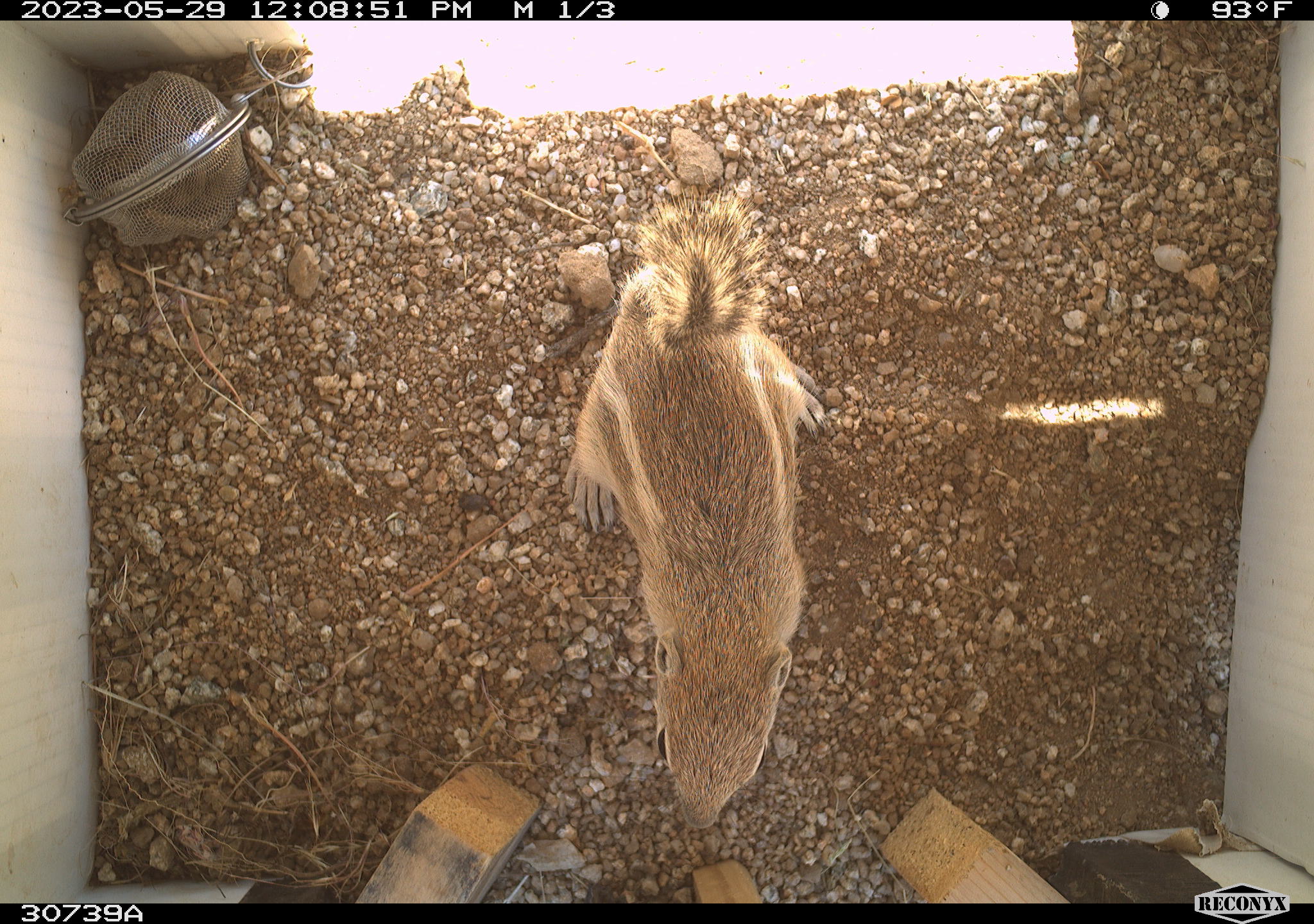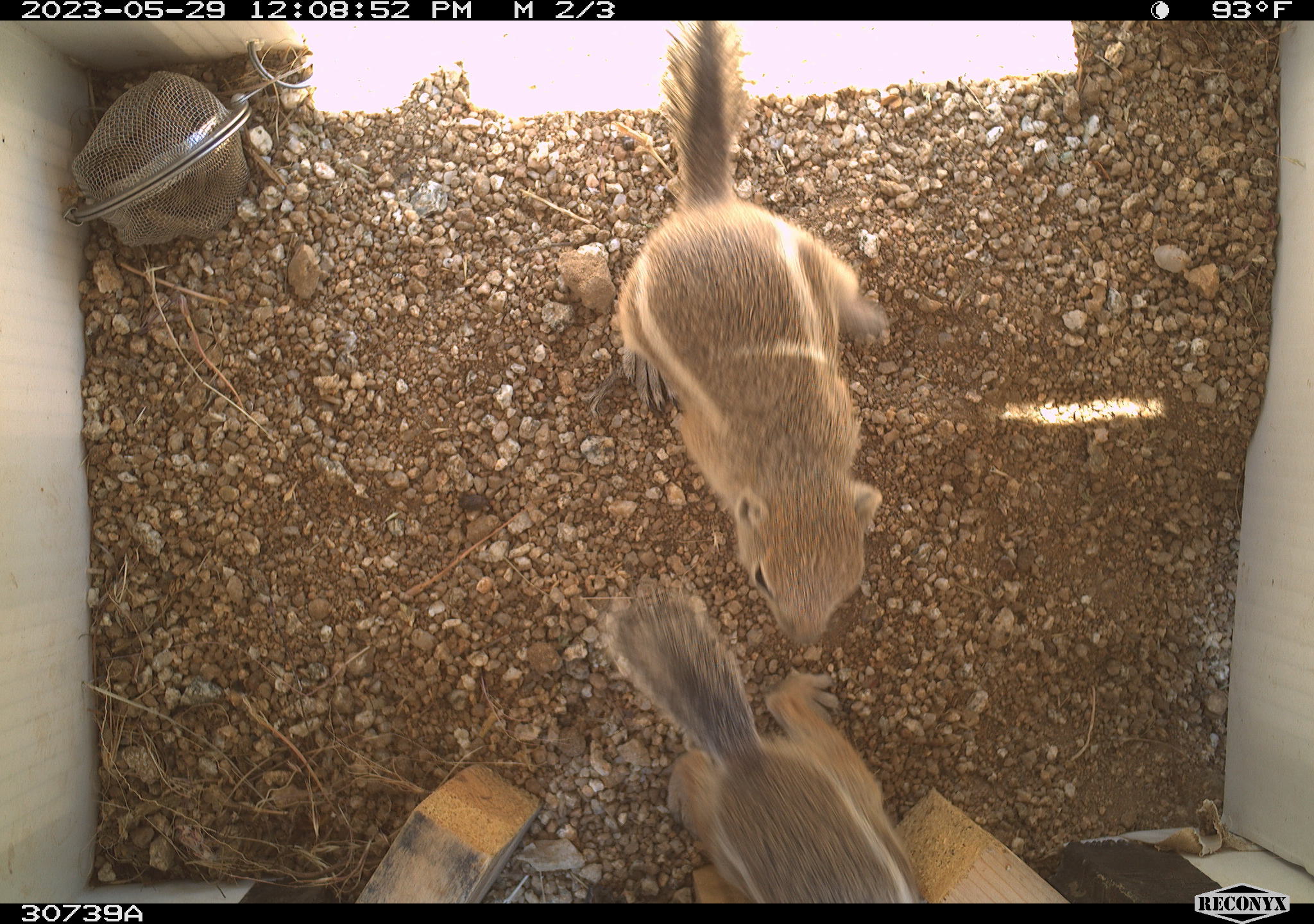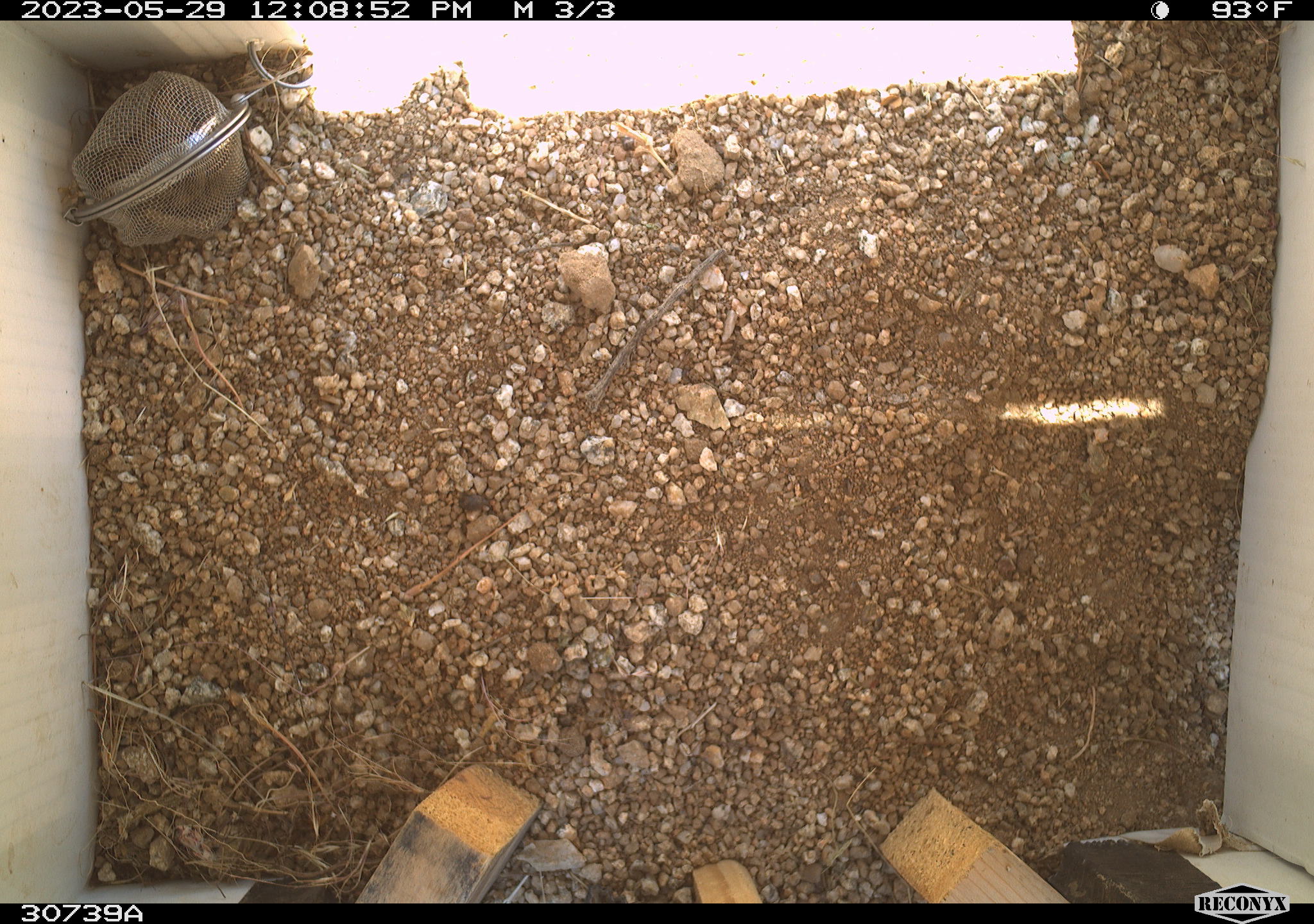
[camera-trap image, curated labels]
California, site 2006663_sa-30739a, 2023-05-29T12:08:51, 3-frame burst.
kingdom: Animalia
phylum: Chordata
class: Mammalia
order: Rodentia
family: Sciuridae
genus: Ammospermophilus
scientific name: Ammospermophilus leucurus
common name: white-tailed antelope squirrel